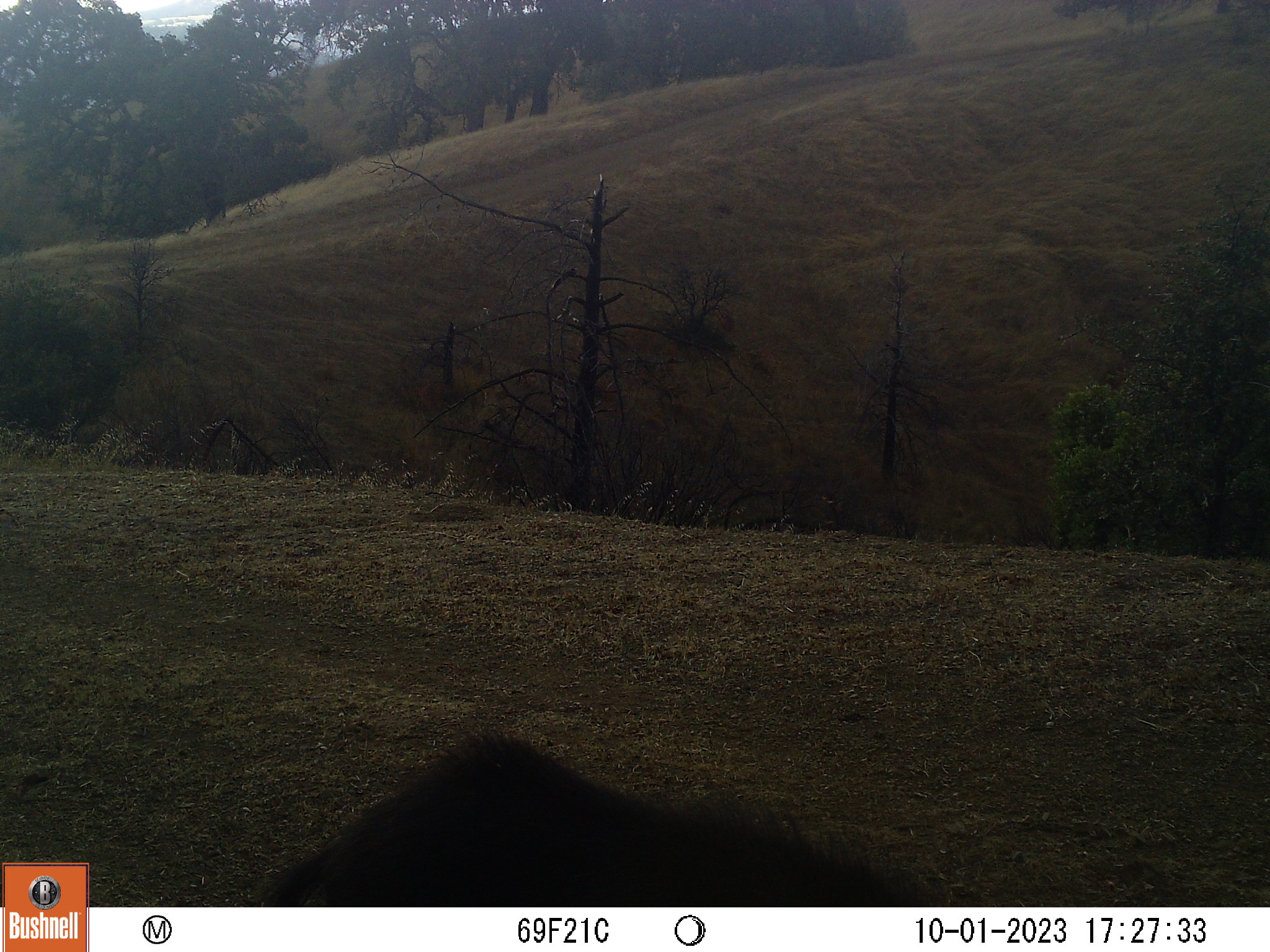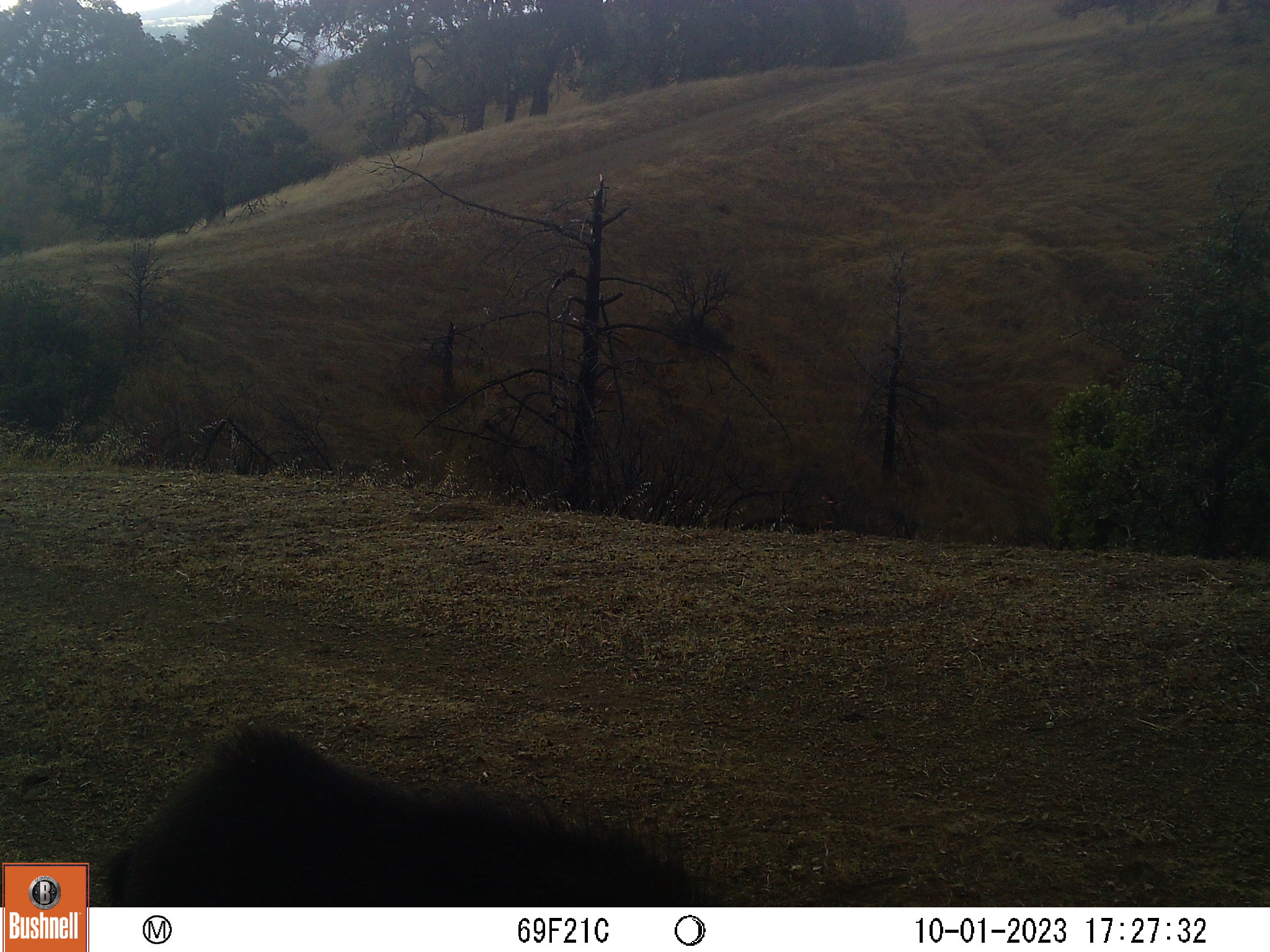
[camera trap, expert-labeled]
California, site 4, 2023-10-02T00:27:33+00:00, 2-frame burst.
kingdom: Animalia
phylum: Chordata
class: Mammalia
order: Artiodactyla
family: Suidae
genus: Sus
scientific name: Sus scrofa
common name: wild boar